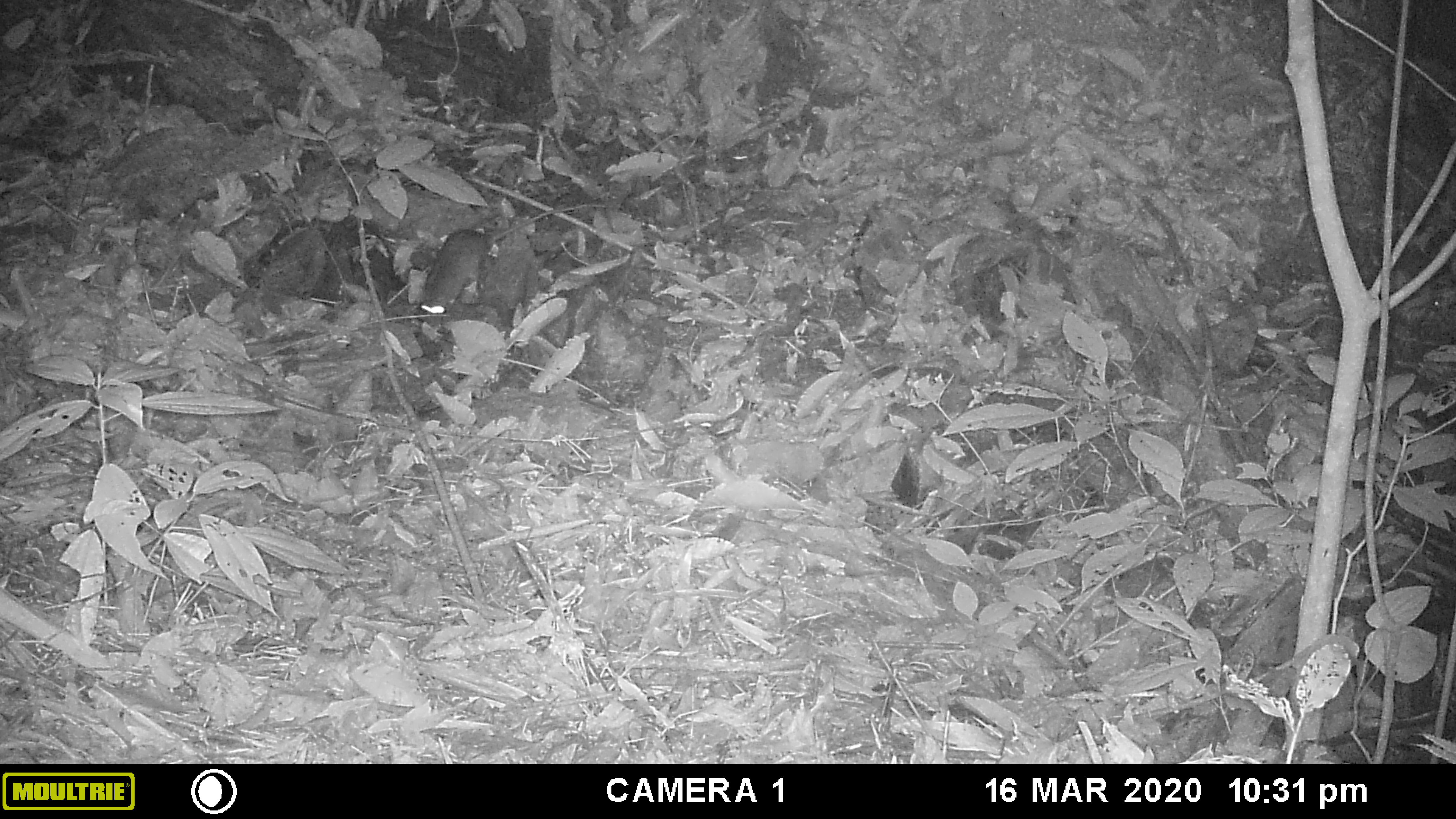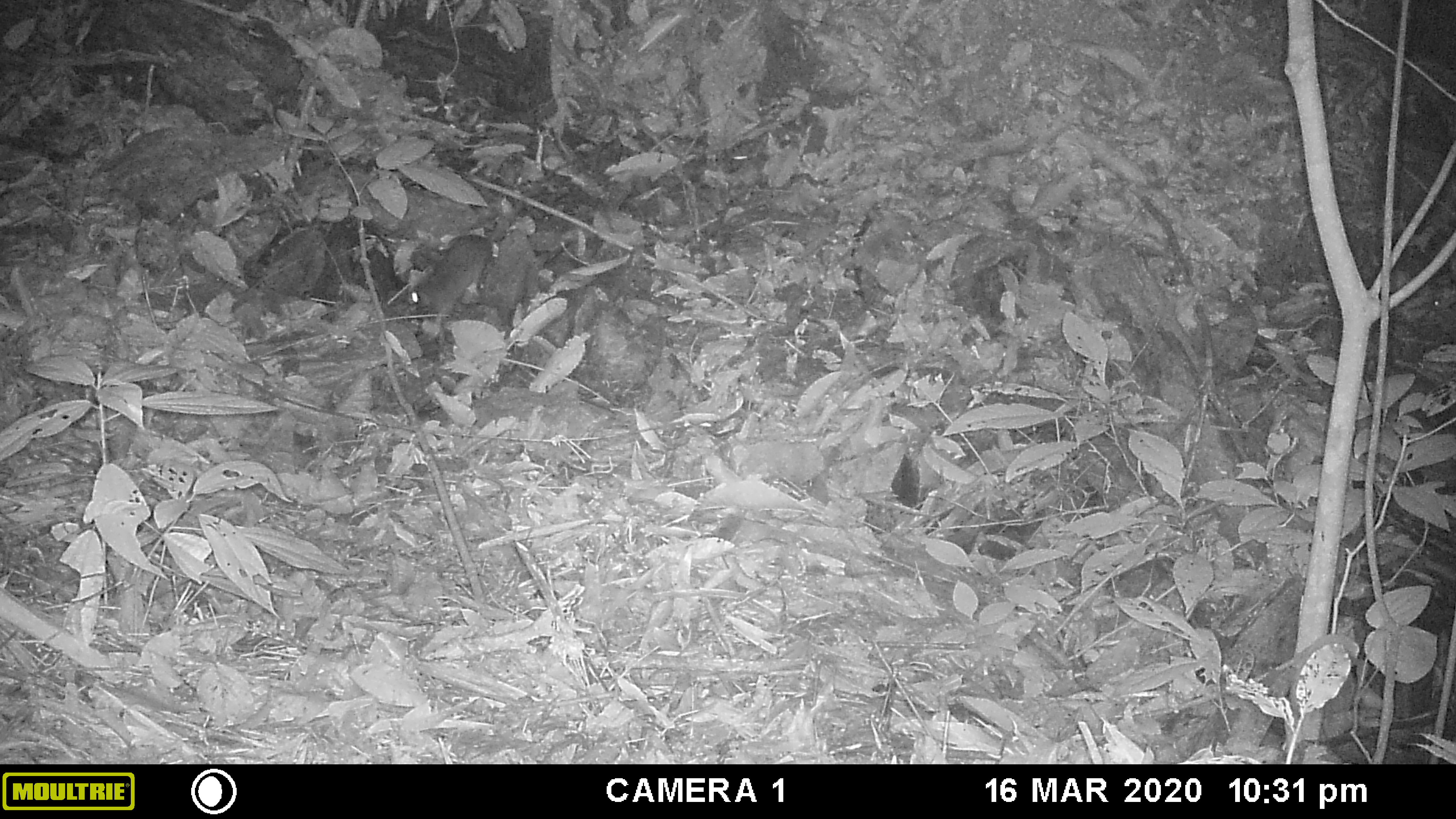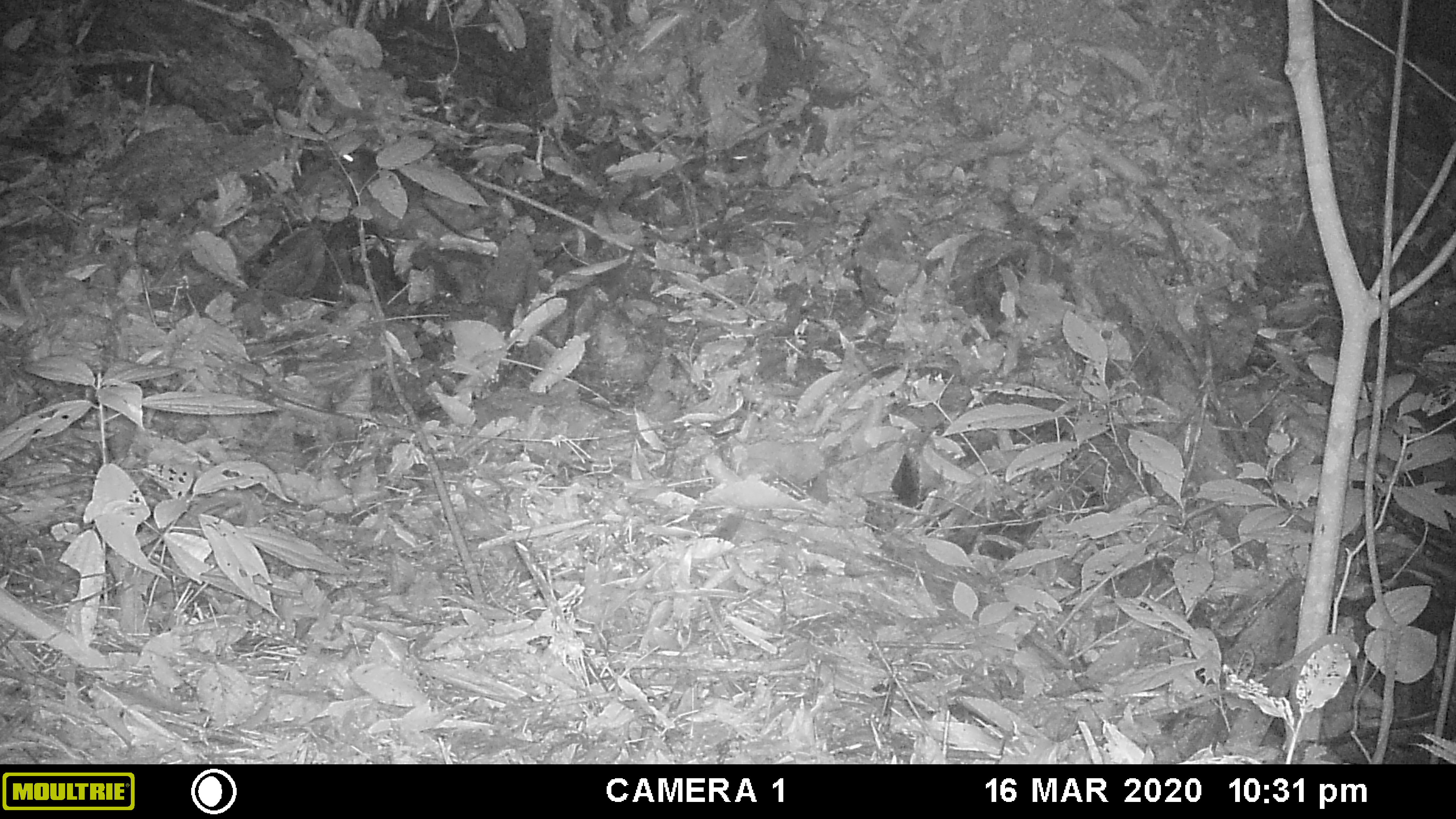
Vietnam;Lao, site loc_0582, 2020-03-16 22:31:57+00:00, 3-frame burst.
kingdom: Animalia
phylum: Chordata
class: Mammalia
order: Rodentia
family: Muridae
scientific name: Muridae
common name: old-world mice and rats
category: unidentified murid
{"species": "unidentified murid (old-world mice and rats) (Muridae)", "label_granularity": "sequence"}